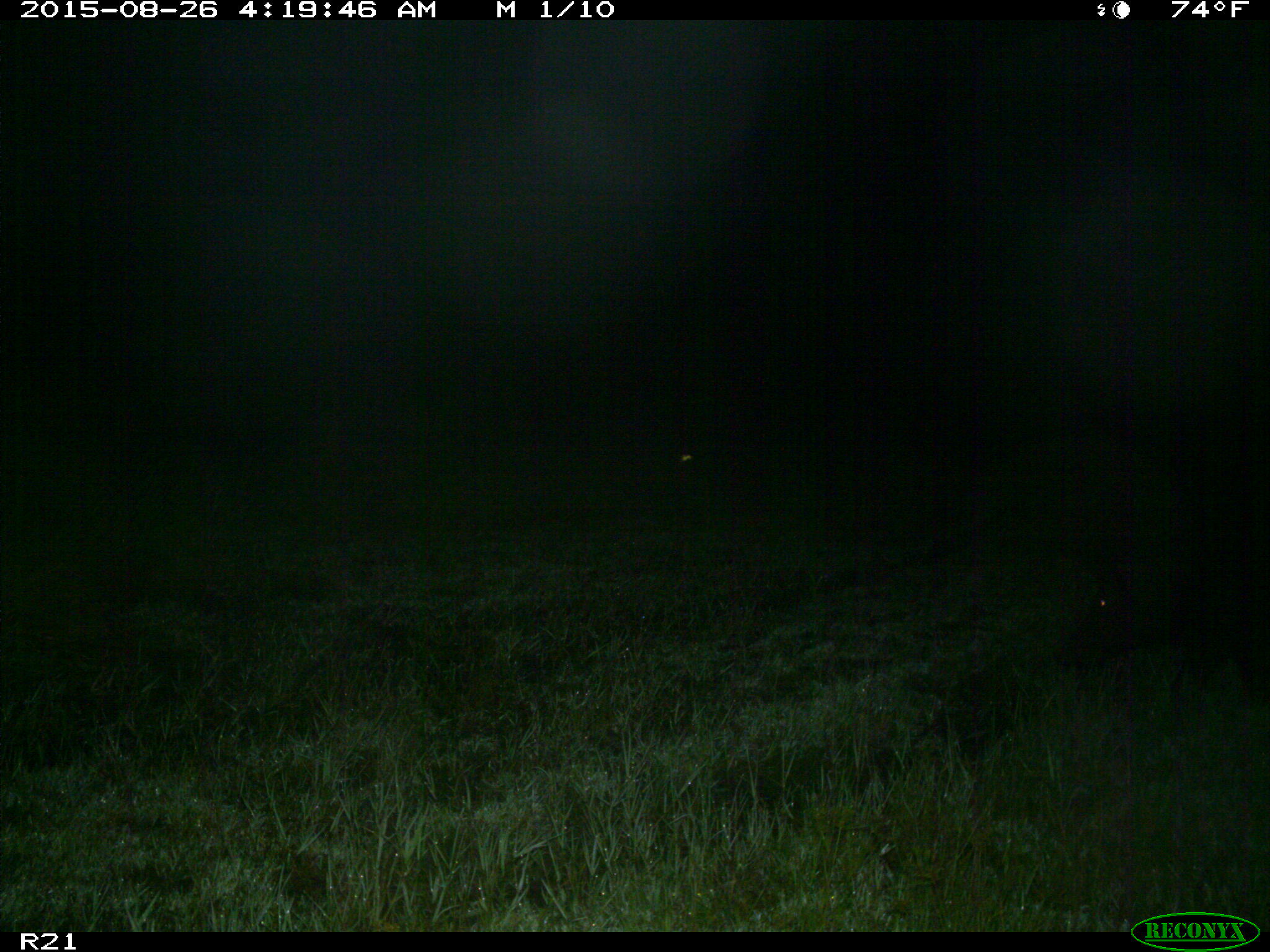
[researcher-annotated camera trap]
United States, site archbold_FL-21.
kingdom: Animalia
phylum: Chordata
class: Mammalia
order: Artiodactyla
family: Suidae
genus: Sus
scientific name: Sus scrofa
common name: wild boar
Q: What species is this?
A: Sus scrofa (wild boar).